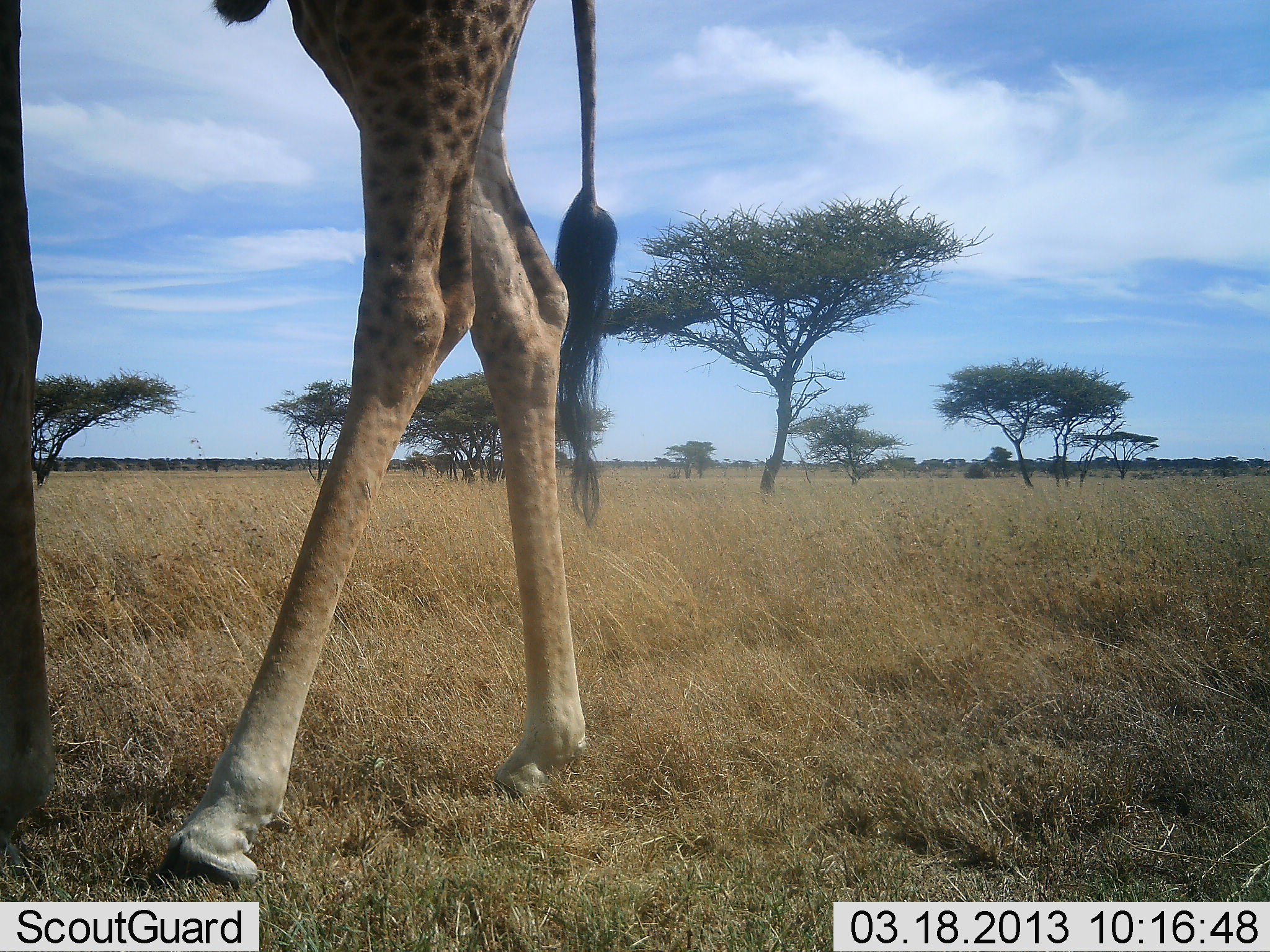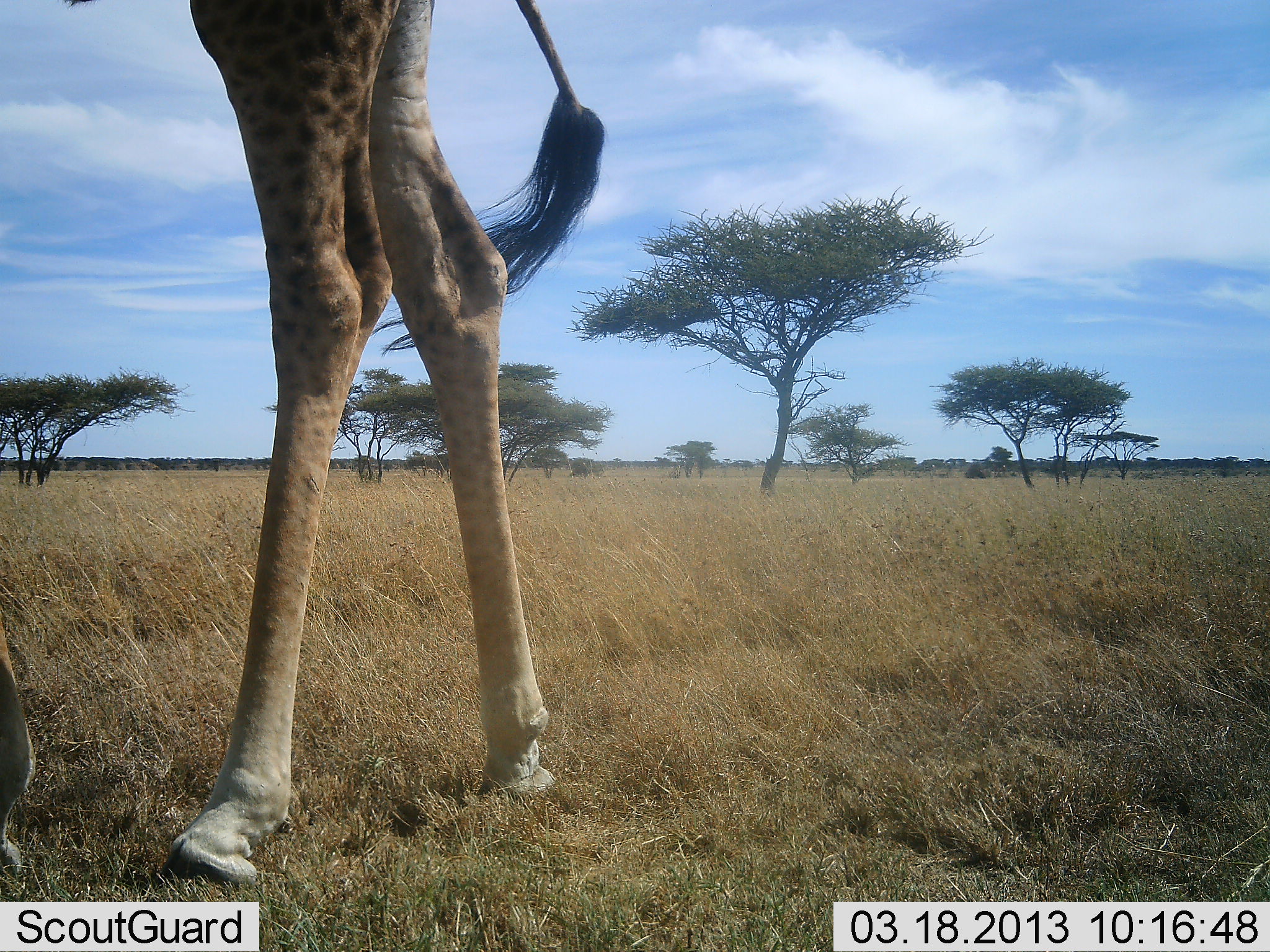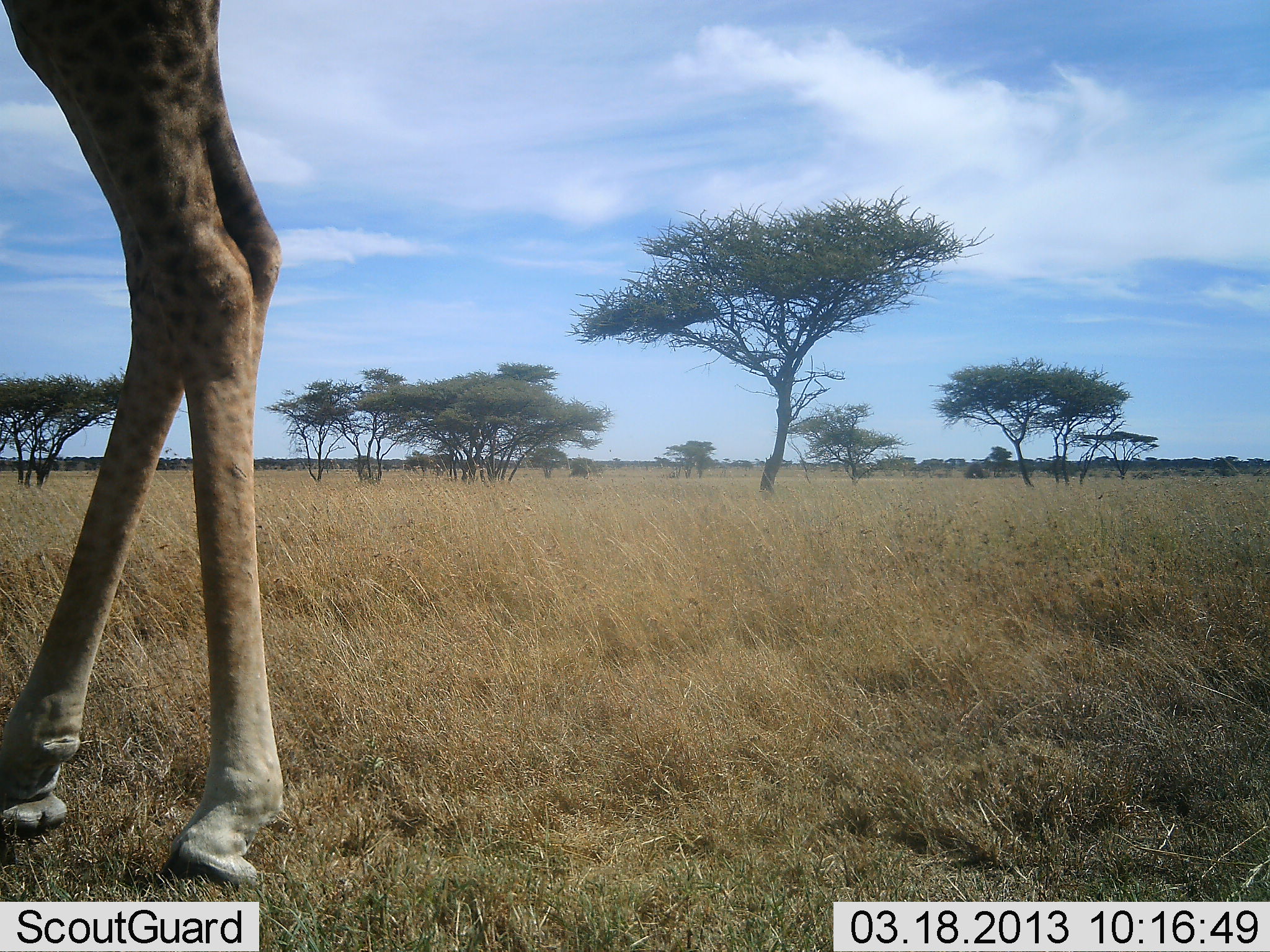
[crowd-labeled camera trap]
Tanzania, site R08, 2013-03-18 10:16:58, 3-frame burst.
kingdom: Animalia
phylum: Chordata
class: Mammalia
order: Artiodactyla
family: Giraffidae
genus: Giraffa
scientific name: Giraffa camelopardalis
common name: giraffe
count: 1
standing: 11%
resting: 0%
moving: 92%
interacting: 0%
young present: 0%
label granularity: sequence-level